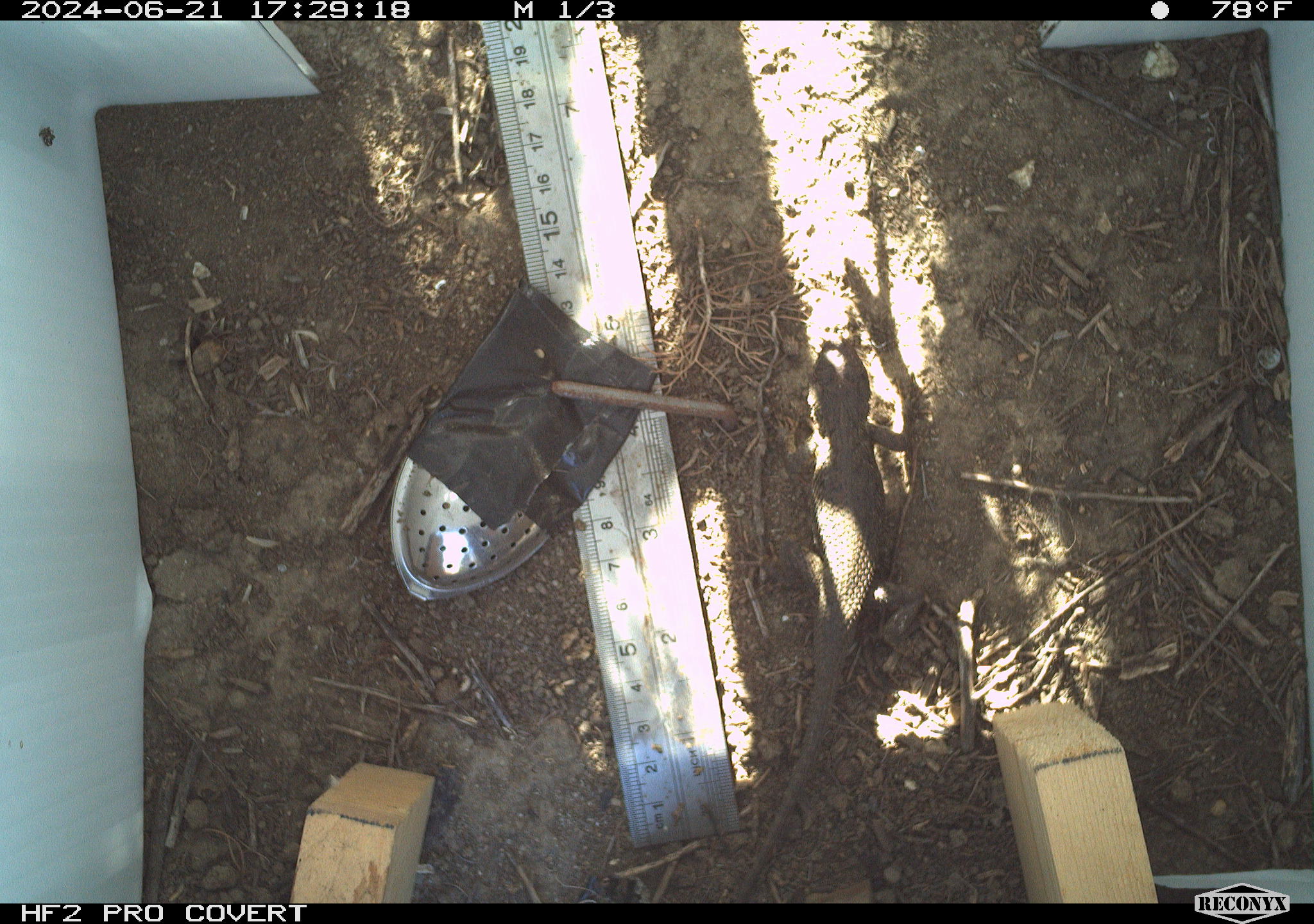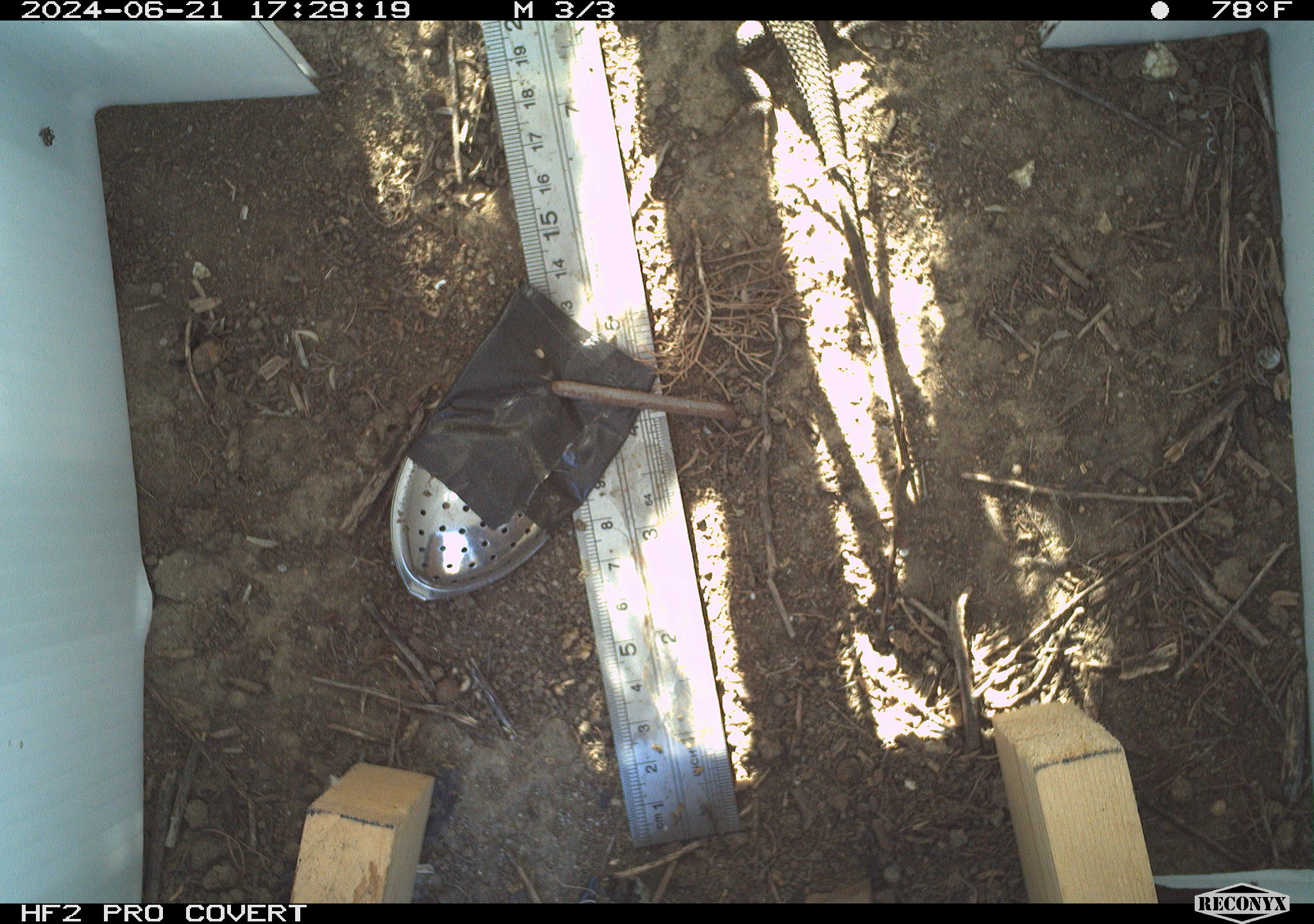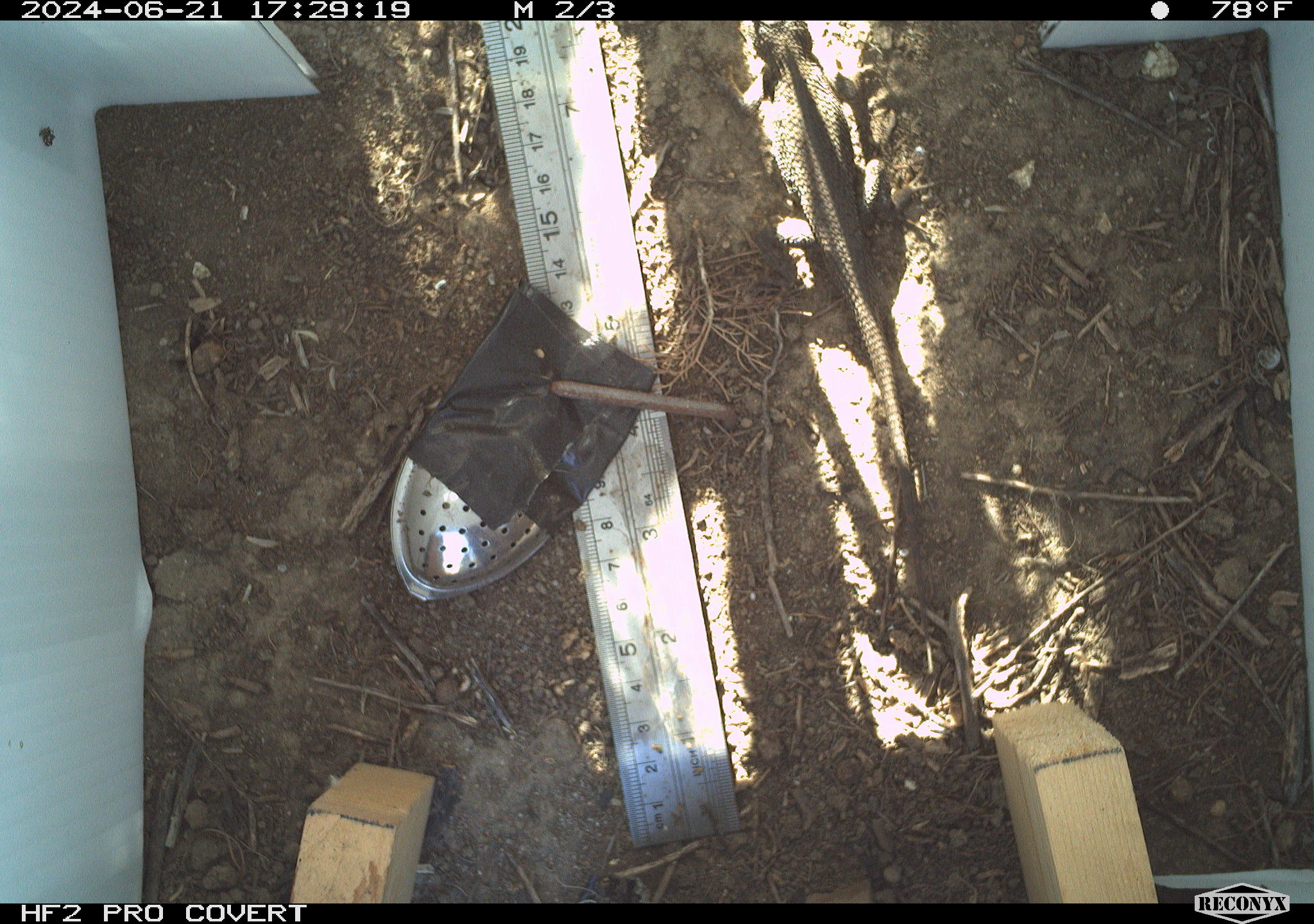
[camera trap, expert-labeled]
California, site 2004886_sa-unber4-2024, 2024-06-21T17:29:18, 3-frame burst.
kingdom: Animalia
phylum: Chordata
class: Reptilia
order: Squamata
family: Phrynosomatidae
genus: Sceloporus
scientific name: Sceloporus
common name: spiny lizards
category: sceloporus species